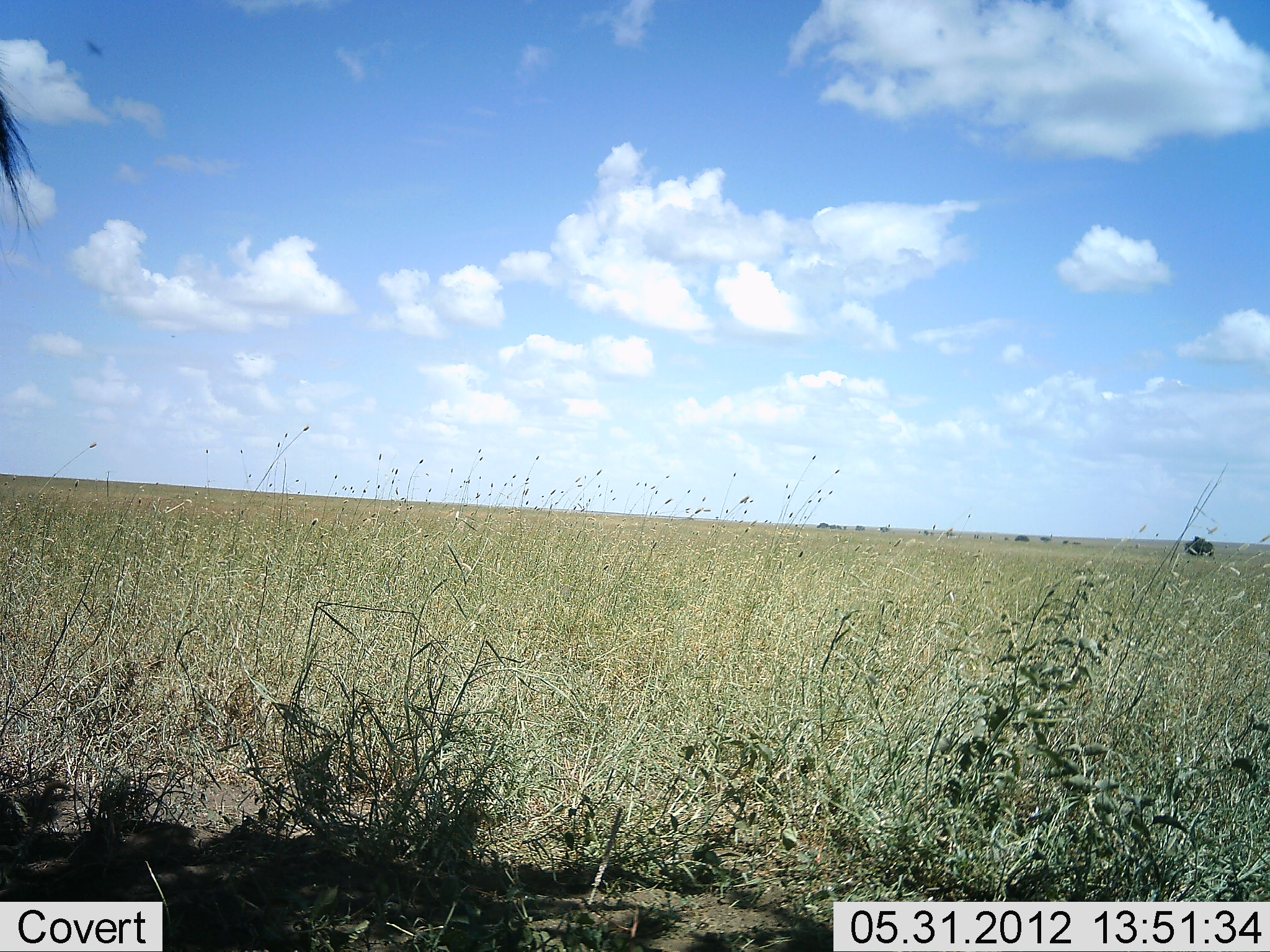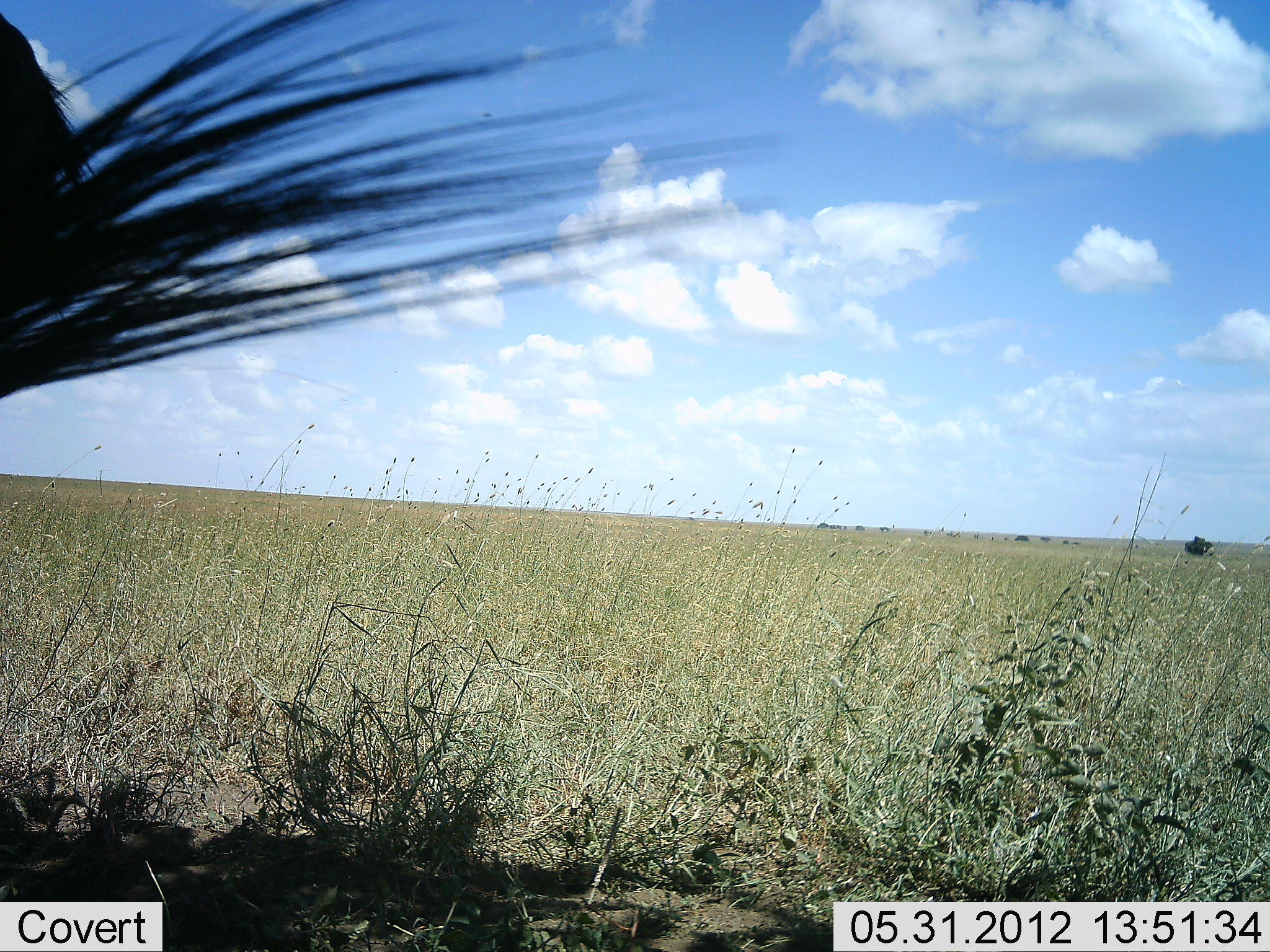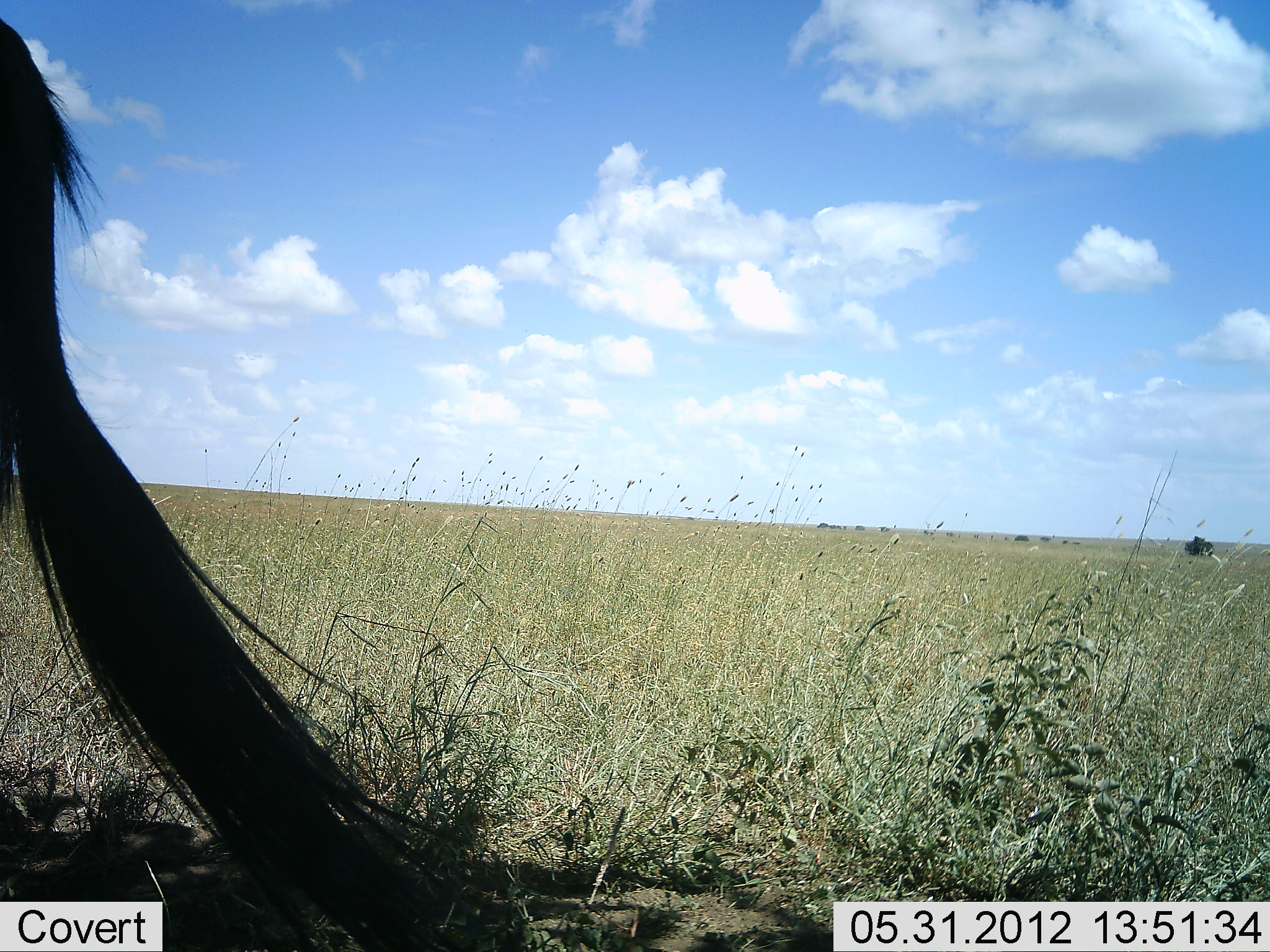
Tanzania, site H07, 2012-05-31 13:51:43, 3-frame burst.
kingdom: Animalia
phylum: Chordata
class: Mammalia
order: Artiodactyla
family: Bovidae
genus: Connochaetes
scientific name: Connochaetes taurinus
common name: blue wildebeest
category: wildebeest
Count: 1.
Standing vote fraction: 90%.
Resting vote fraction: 10%.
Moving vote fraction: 0%.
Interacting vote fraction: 0%.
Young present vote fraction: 0%.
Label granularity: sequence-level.